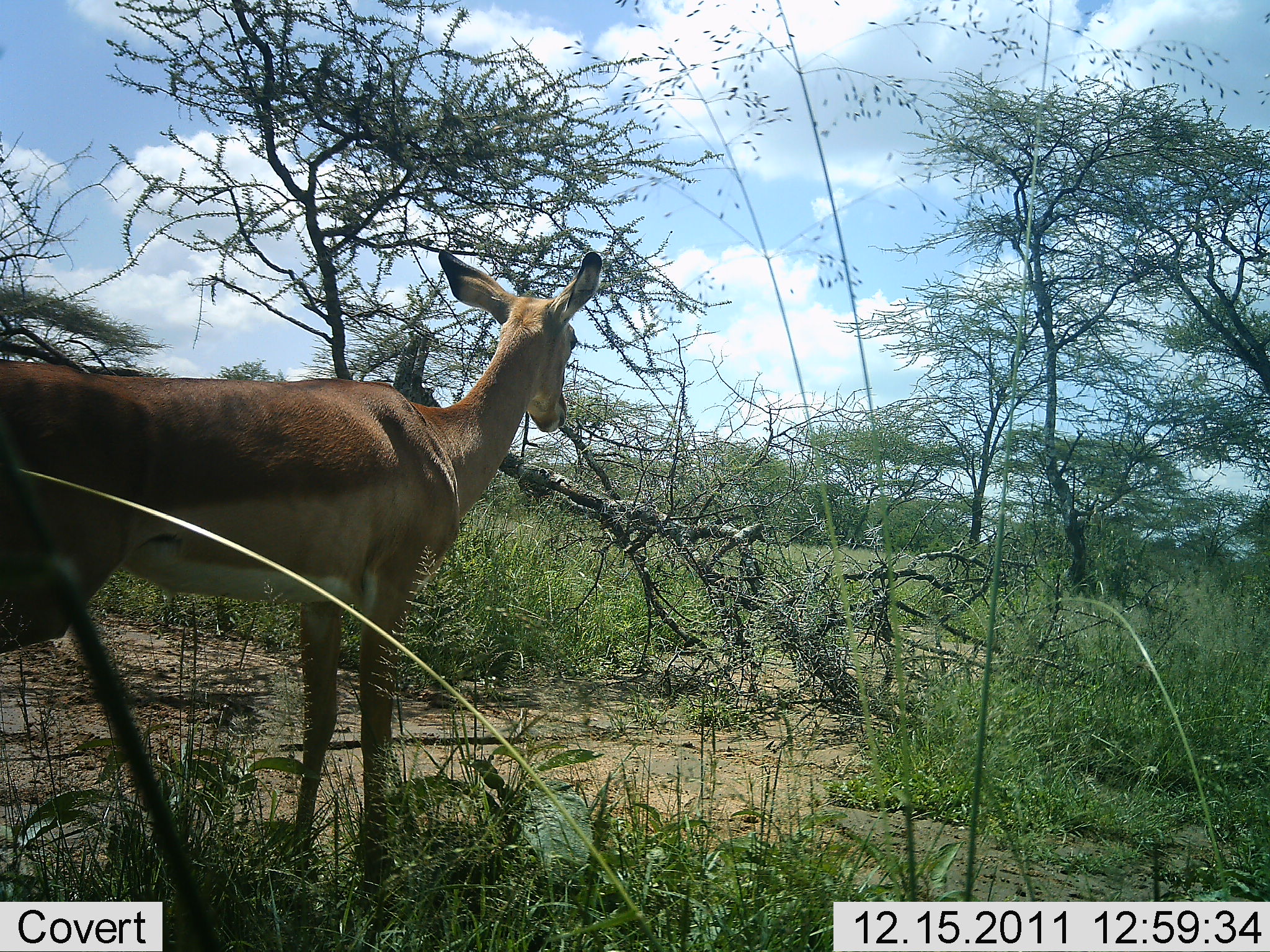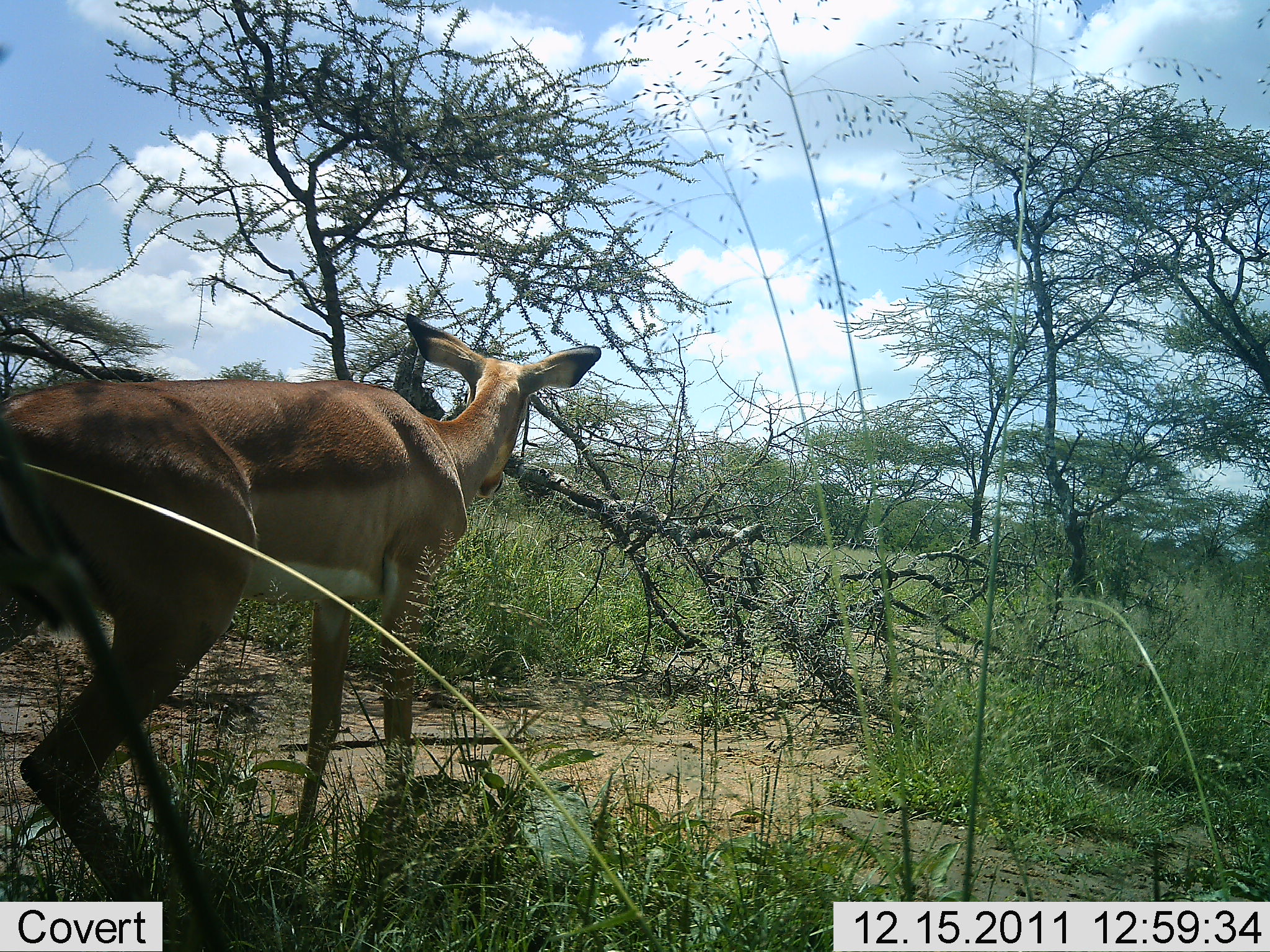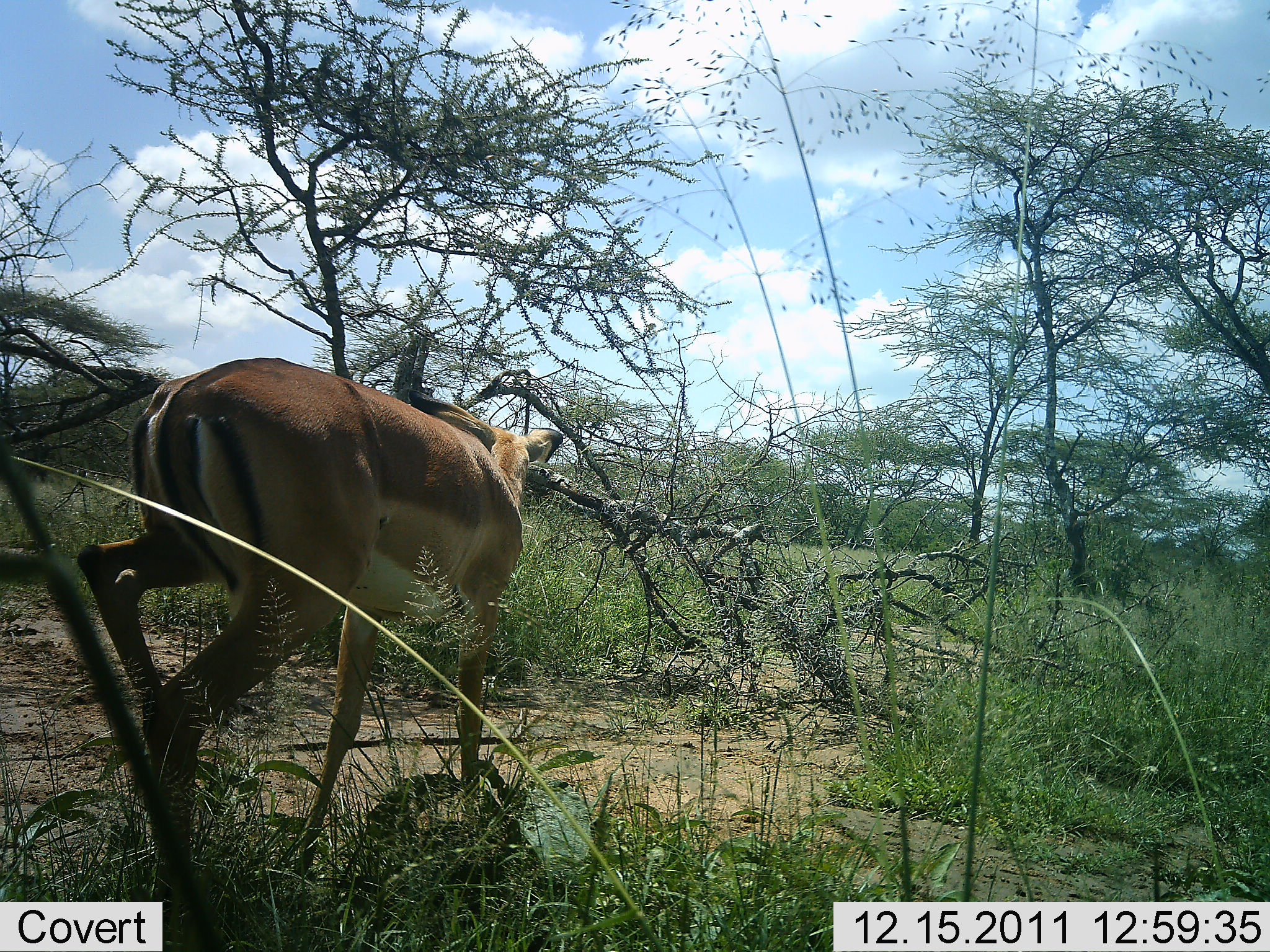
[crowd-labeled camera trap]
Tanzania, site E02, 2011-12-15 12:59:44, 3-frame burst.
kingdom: Animalia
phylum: Chordata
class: Mammalia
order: Artiodactyla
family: Bovidae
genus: Nanger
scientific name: Nanger granti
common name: grant's gazelle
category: gazellegrants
Gazellegrants (grant's gazelle) (Nanger granti), count 1. Behavior (volunteer vote fractions): standing 18%, resting 0%, moving 73%, interacting 0%. Young present (vote fraction): 0%. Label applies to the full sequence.